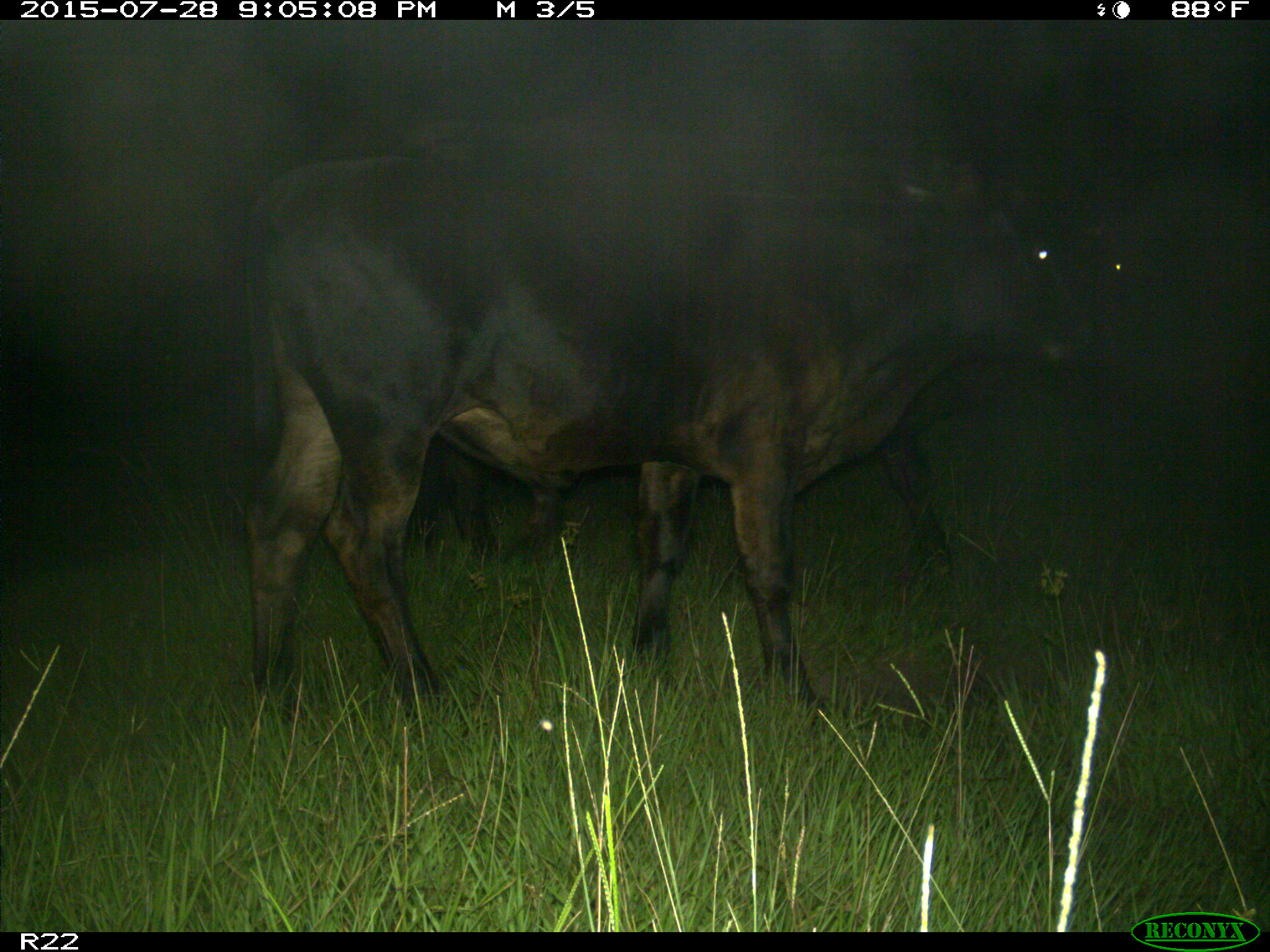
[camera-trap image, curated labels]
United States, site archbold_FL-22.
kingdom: Animalia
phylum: Chordata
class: Mammalia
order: Artiodactyla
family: Bovidae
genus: Bos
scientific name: Bos taurus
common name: domestic cow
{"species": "Bos taurus (domestic cow)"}